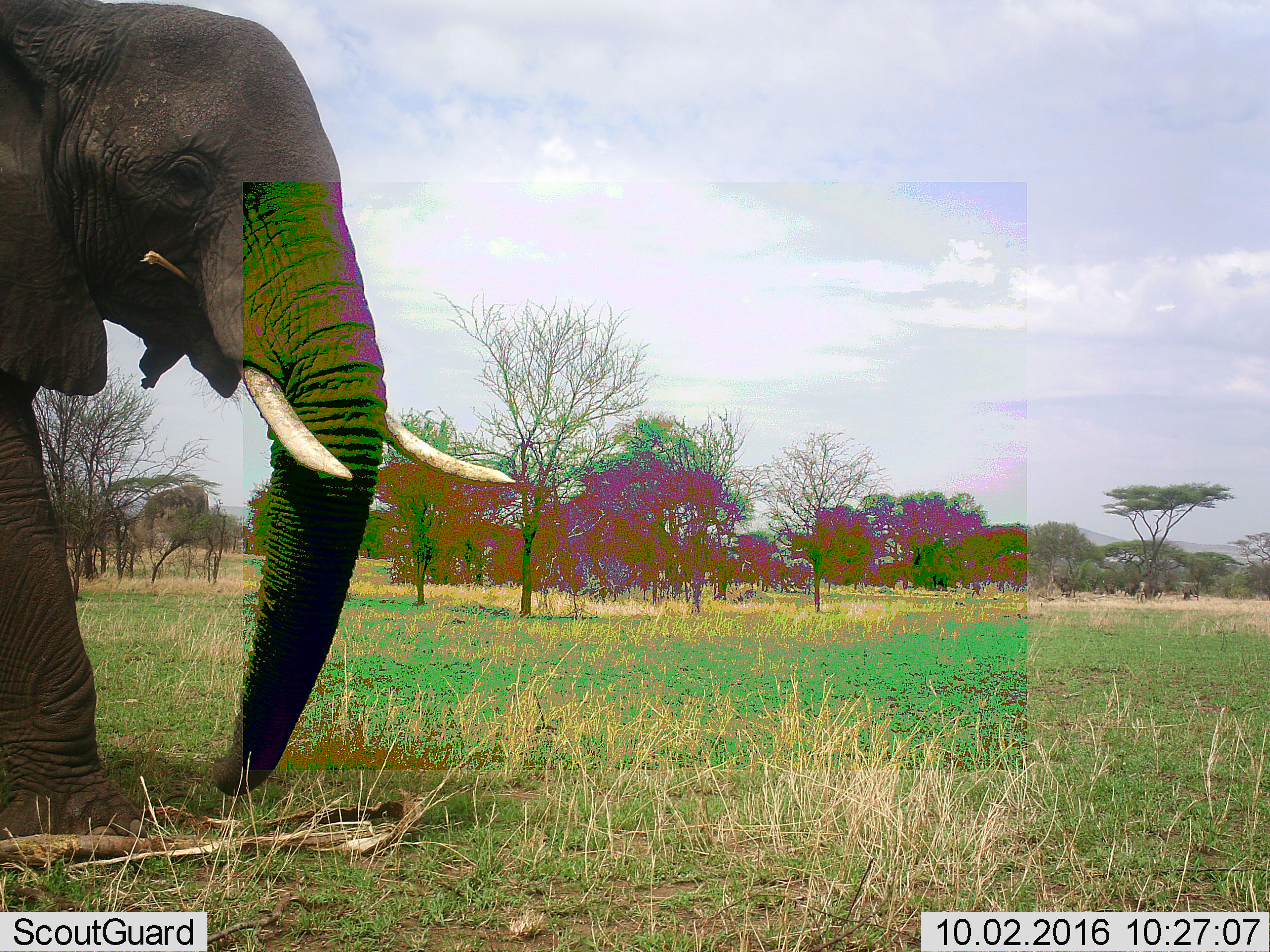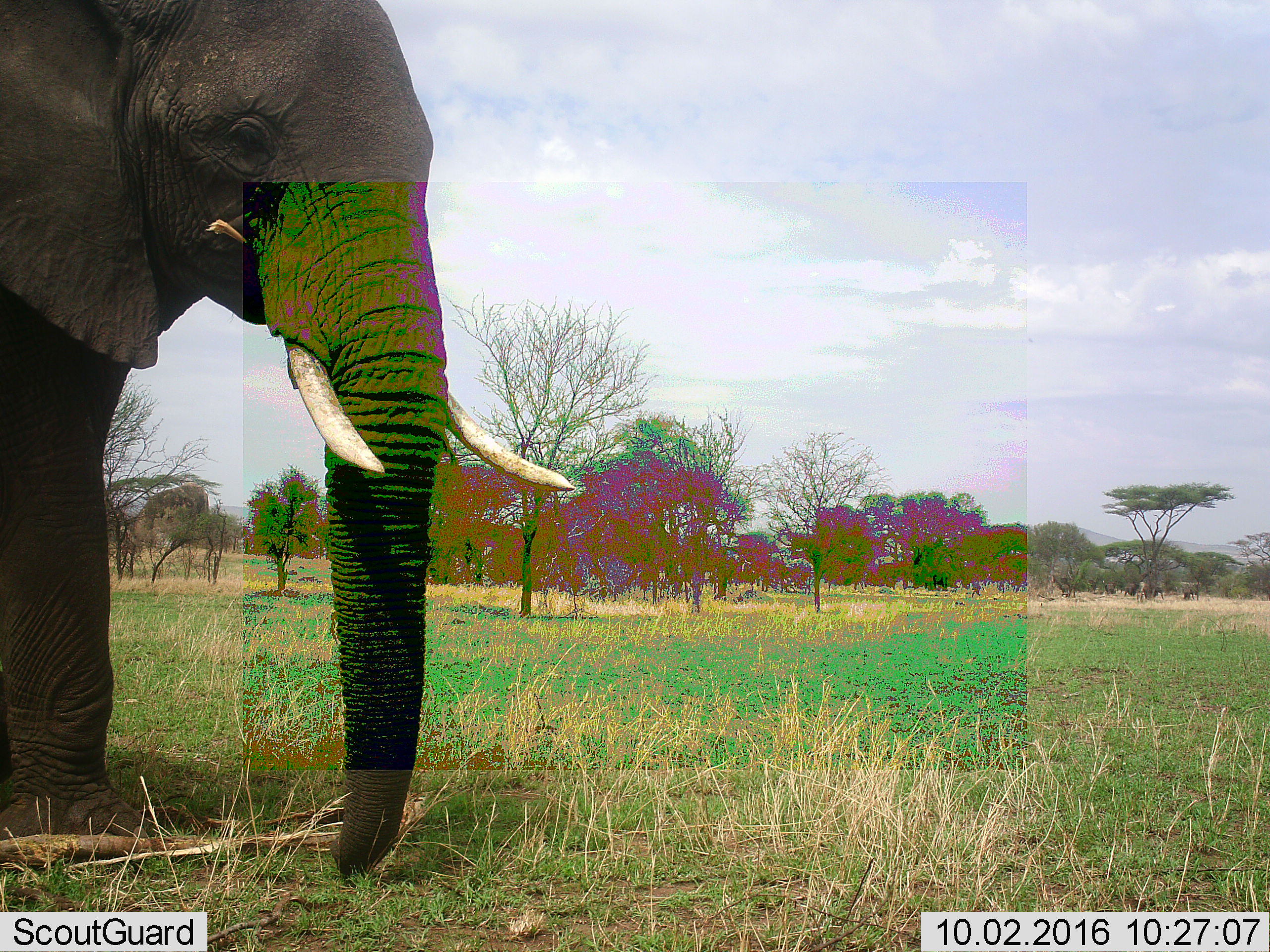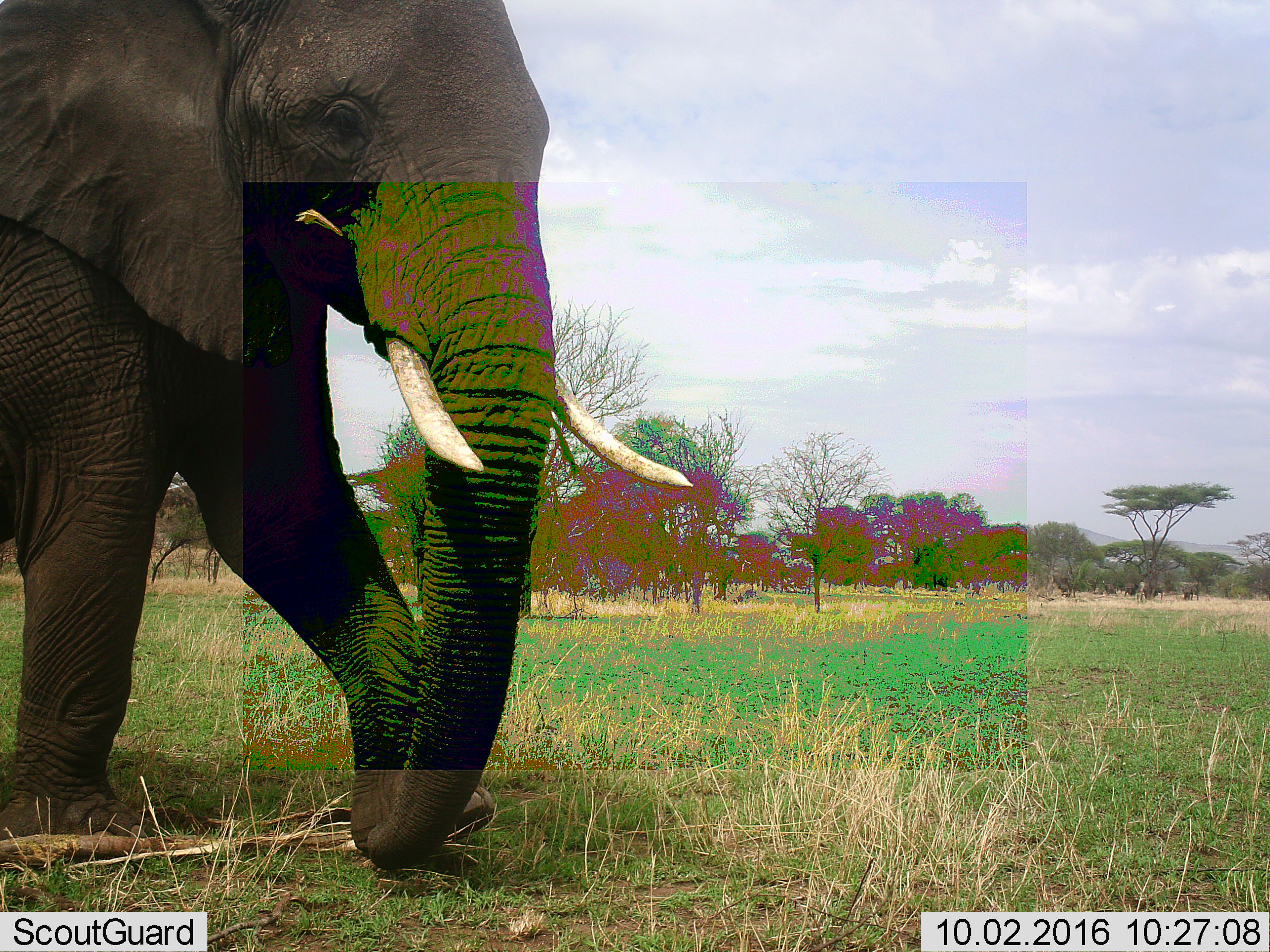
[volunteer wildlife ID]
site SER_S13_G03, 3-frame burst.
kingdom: Animalia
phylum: Chordata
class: Mammalia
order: Proboscidea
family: Elephantidae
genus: Loxodonta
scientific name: Loxodonta africana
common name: african bush elephant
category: elephant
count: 1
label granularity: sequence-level